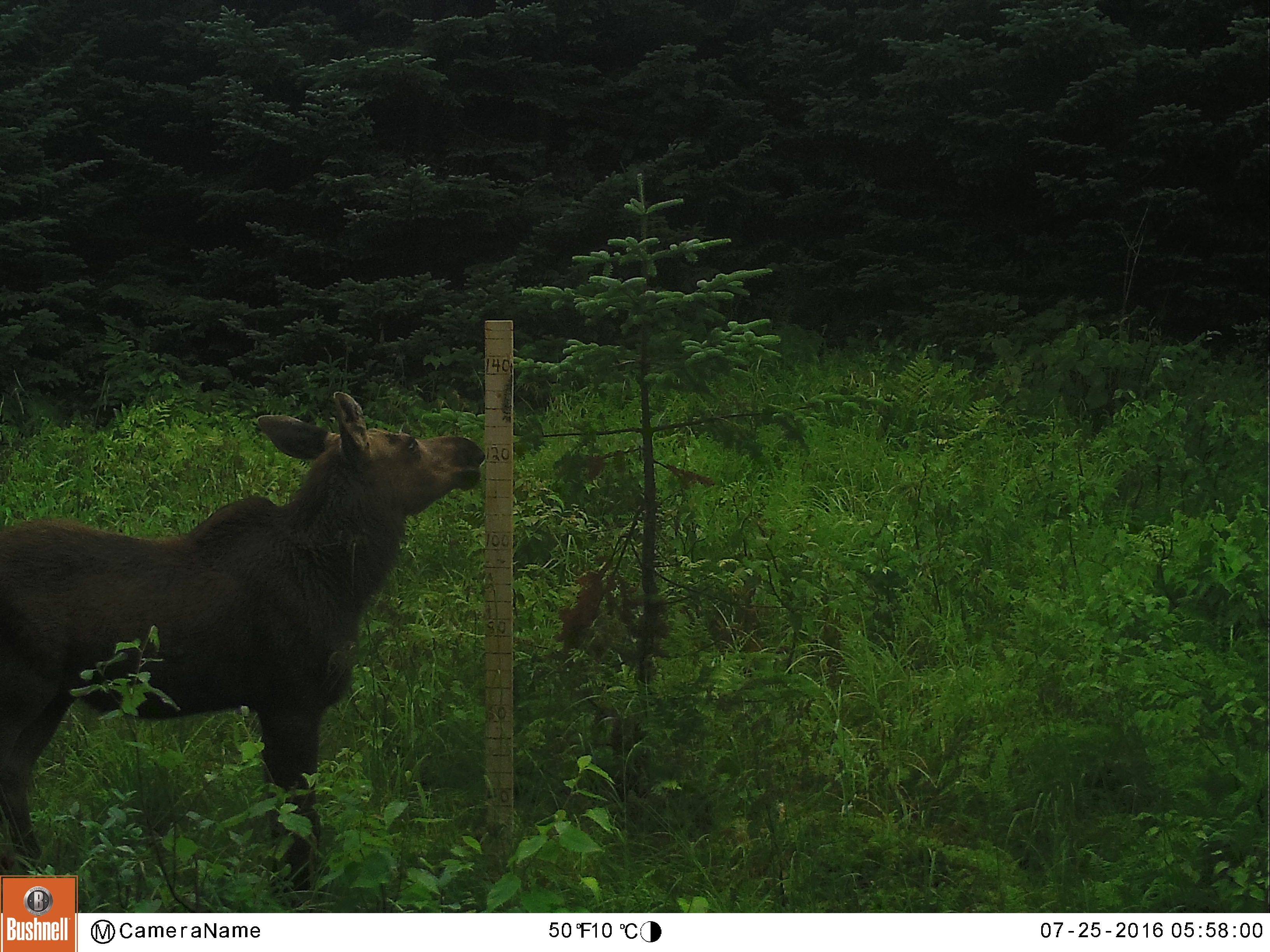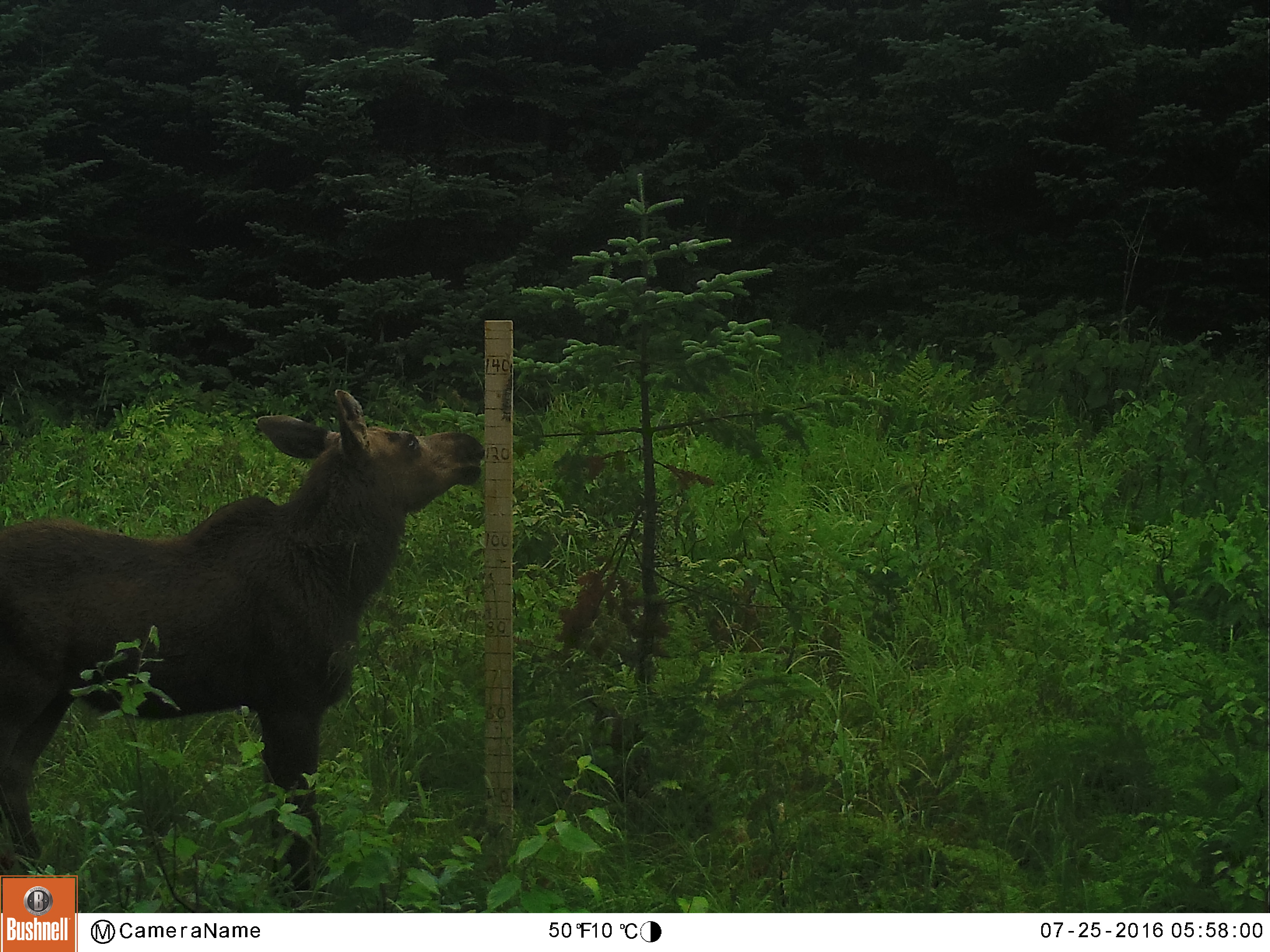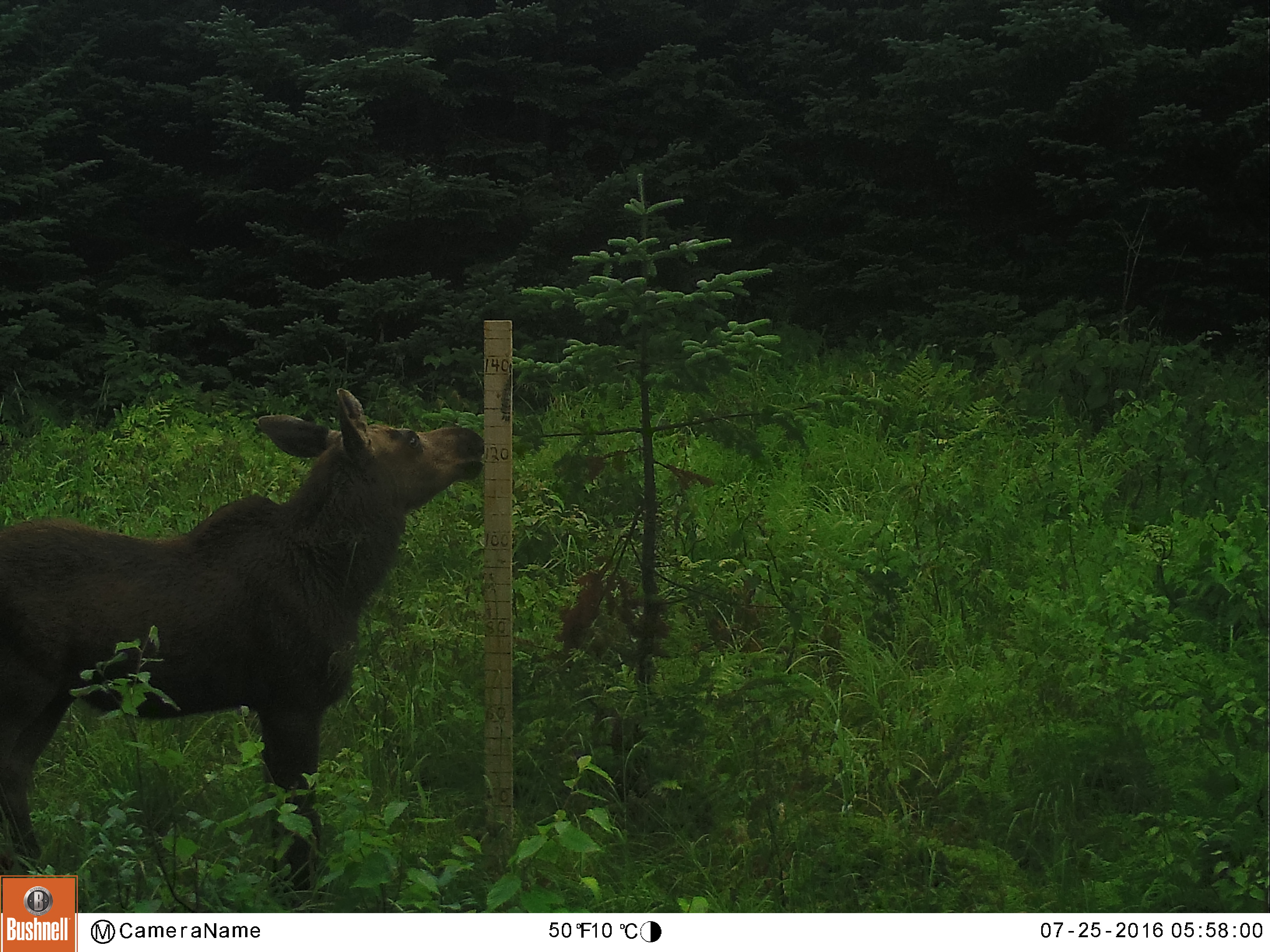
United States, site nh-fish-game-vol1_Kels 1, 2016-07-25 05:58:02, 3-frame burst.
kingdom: Animalia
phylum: Chordata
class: Mammalia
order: Artiodactyla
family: Cervidae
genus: Alces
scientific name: Alces alces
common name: moose